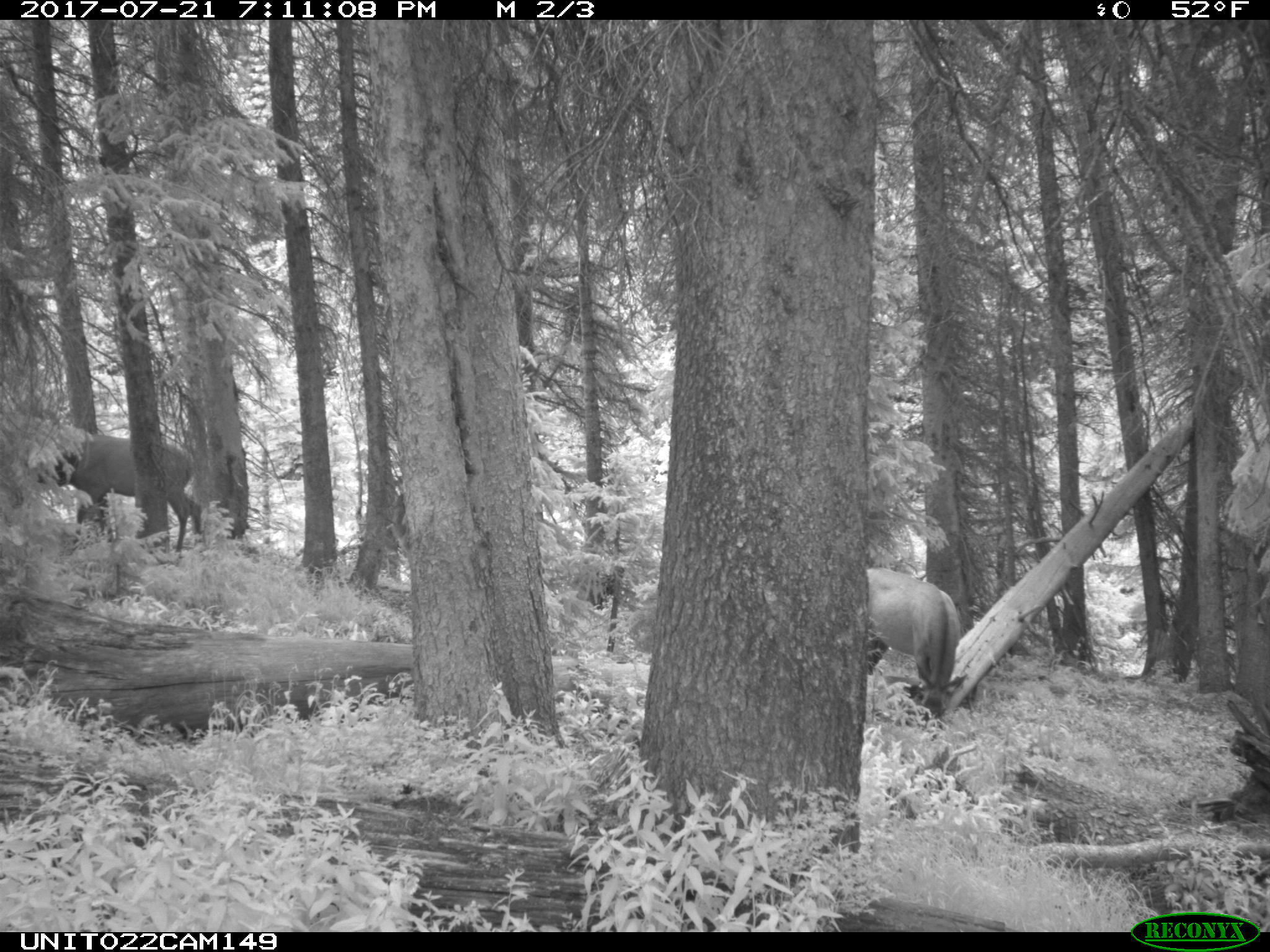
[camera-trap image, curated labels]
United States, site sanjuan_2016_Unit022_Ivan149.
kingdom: Animalia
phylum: Chordata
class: Mammalia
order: Artiodactyla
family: Cervidae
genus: Cervus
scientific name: Cervus elaphus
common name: red deer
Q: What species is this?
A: Cervus elaphus (red deer).